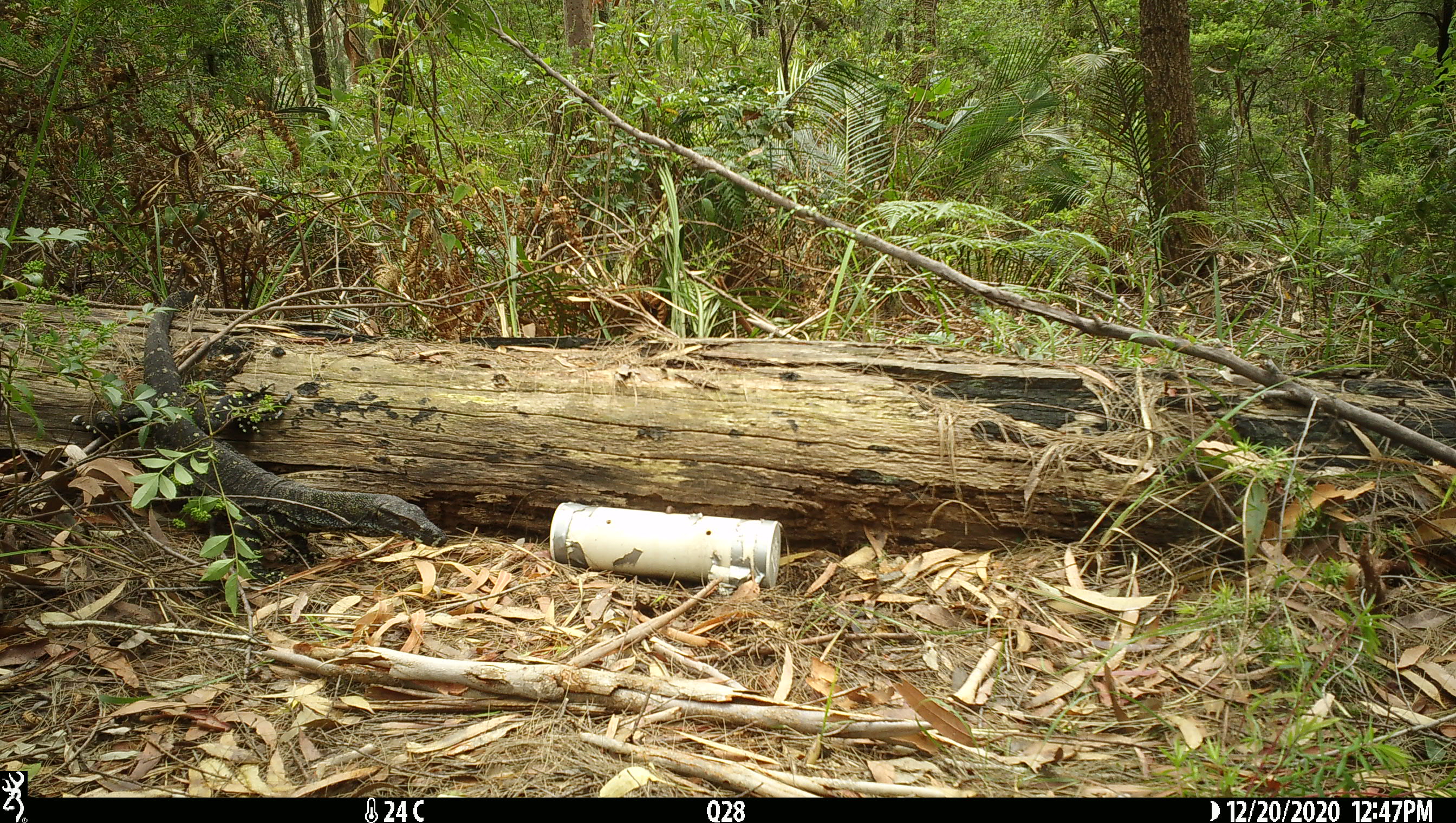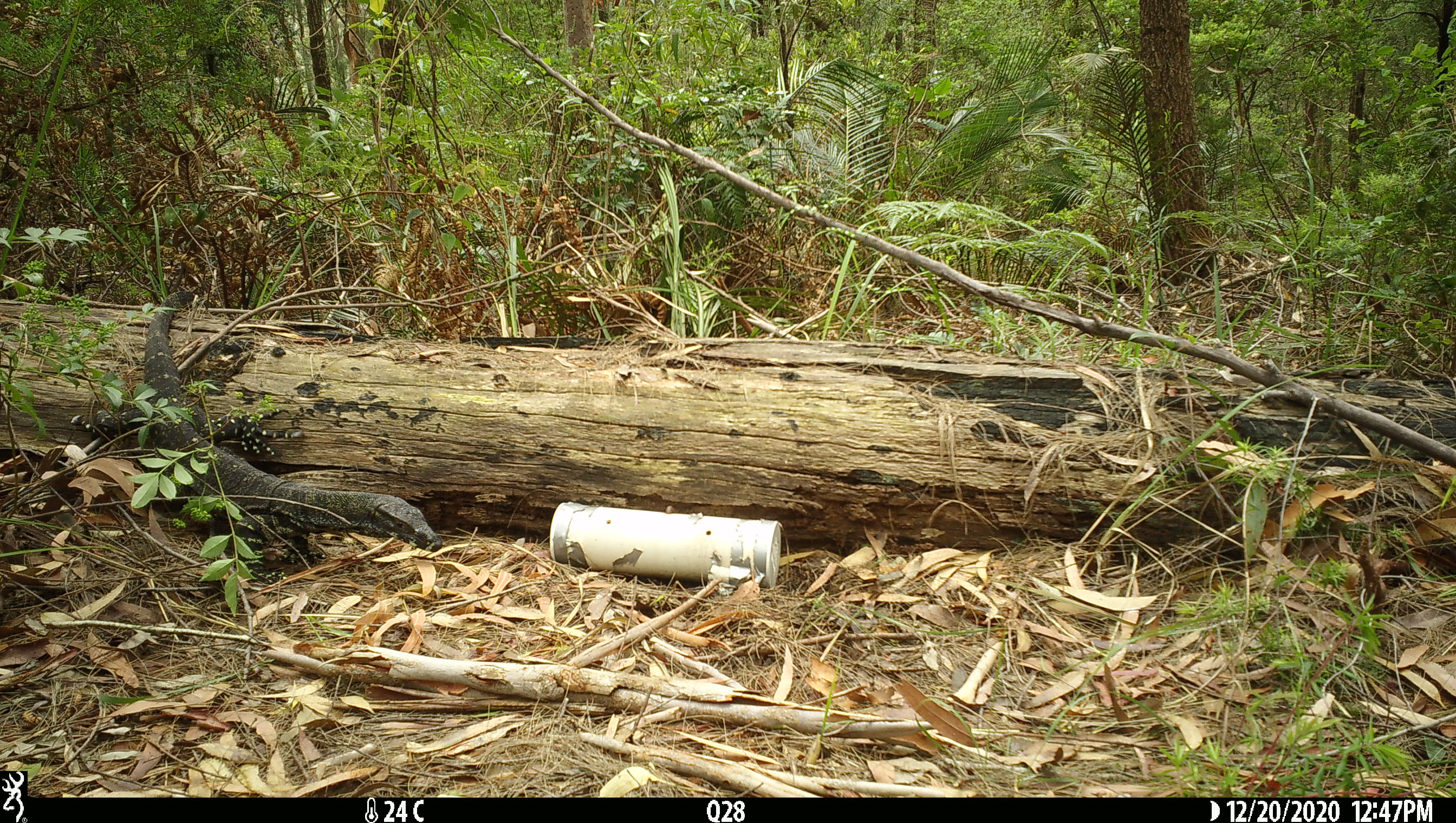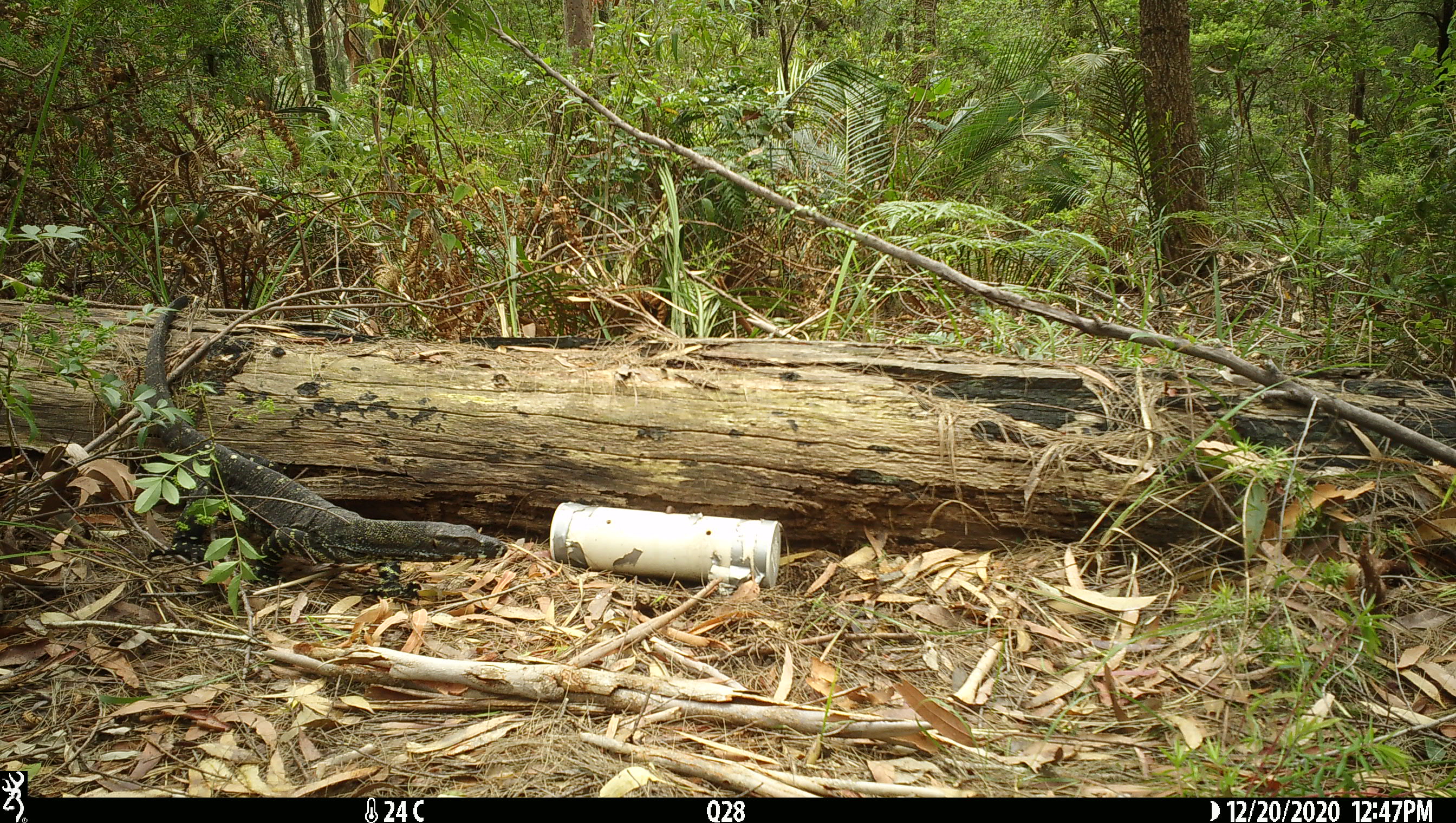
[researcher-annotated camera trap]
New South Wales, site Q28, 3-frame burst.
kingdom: Animalia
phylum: Chordata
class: Reptilia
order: Squamata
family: Varanidae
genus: Varanus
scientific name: Varanus varius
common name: lace monitor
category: goanna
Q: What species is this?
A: Goanna (lace monitor) (Varanus varius).